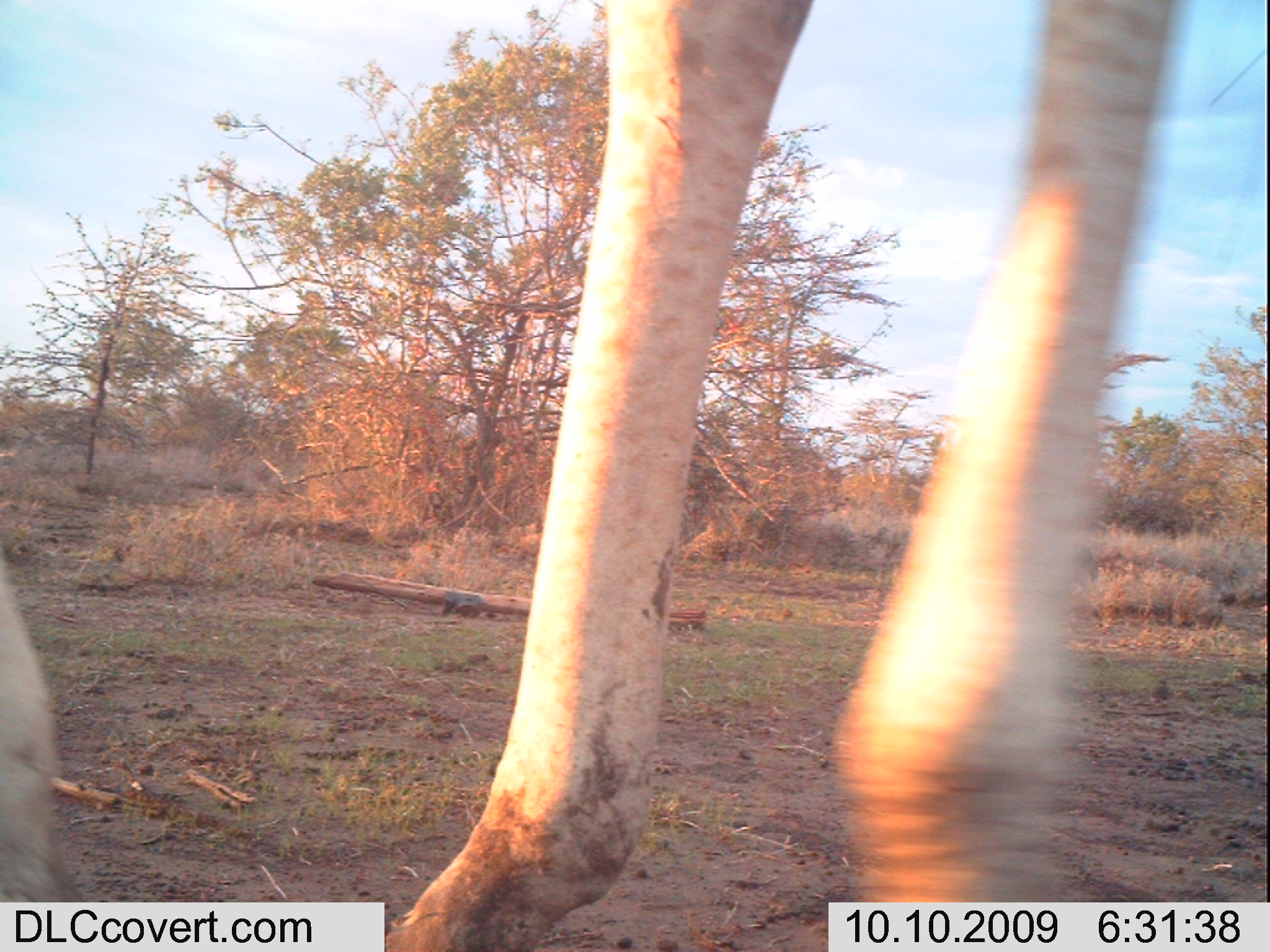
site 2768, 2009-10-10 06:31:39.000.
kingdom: Animalia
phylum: Chordata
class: Mammalia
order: Artiodactyla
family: Giraffidae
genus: Giraffa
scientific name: Giraffa camelopardalis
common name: giraffe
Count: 1.